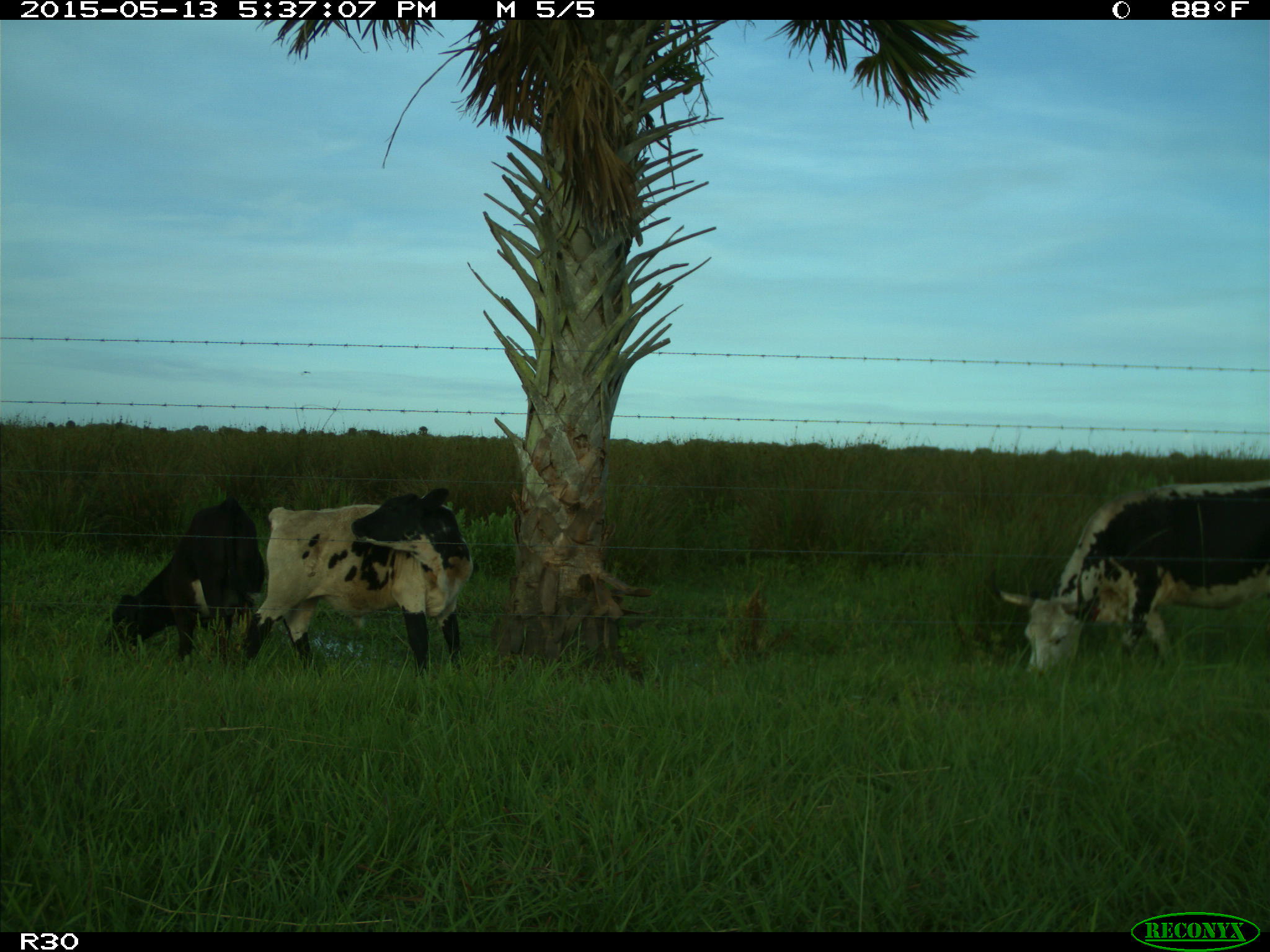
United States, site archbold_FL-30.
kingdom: Animalia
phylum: Chordata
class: Mammalia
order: Artiodactyla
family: Bovidae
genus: Bos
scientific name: Bos taurus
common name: domestic cow